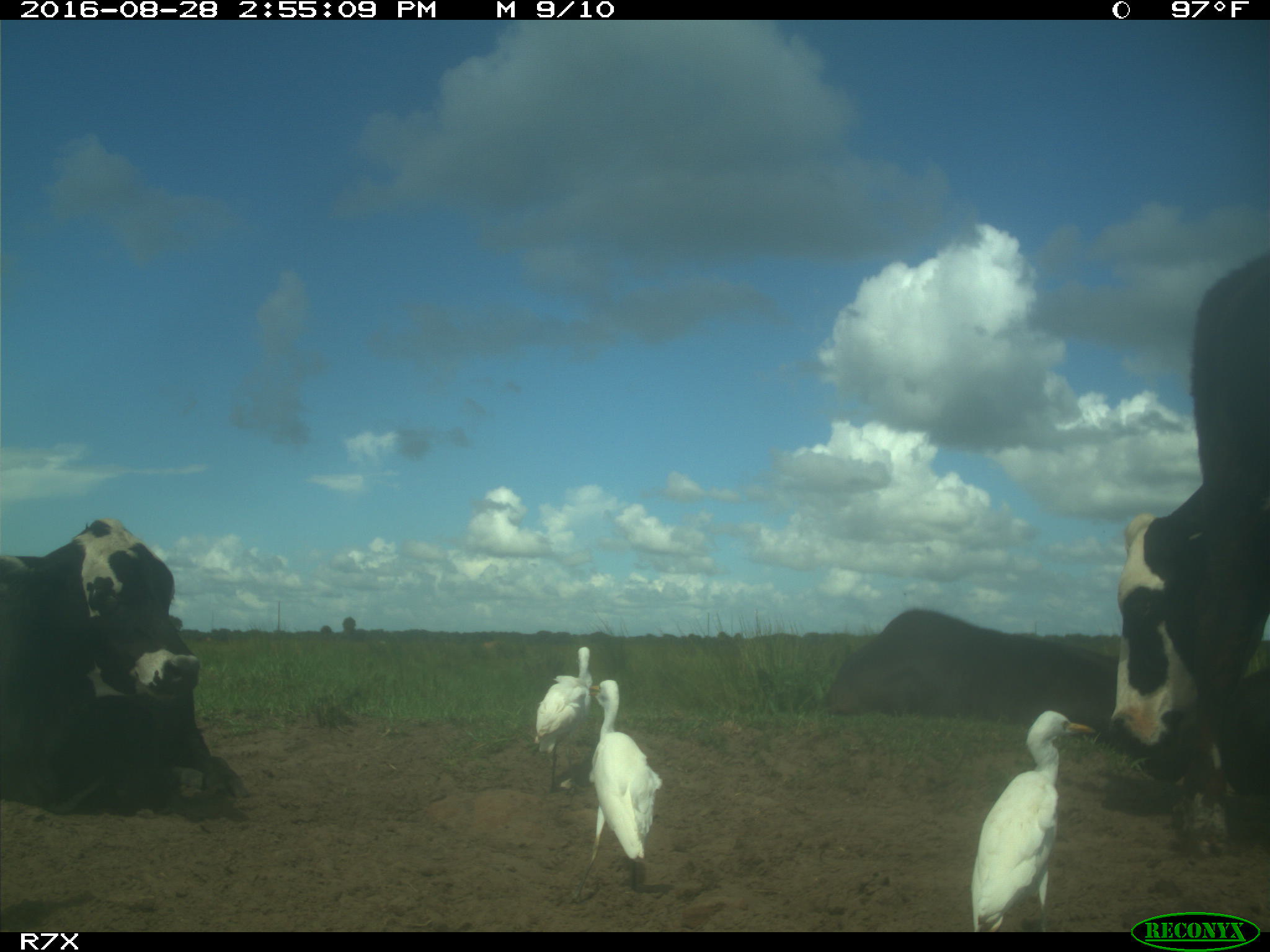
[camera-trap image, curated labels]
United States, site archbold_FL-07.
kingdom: Animalia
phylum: Chordata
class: Mammalia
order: Artiodactyla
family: Bovidae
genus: Bos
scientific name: Bos taurus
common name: domestic cow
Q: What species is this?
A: Bos taurus (domestic cow).